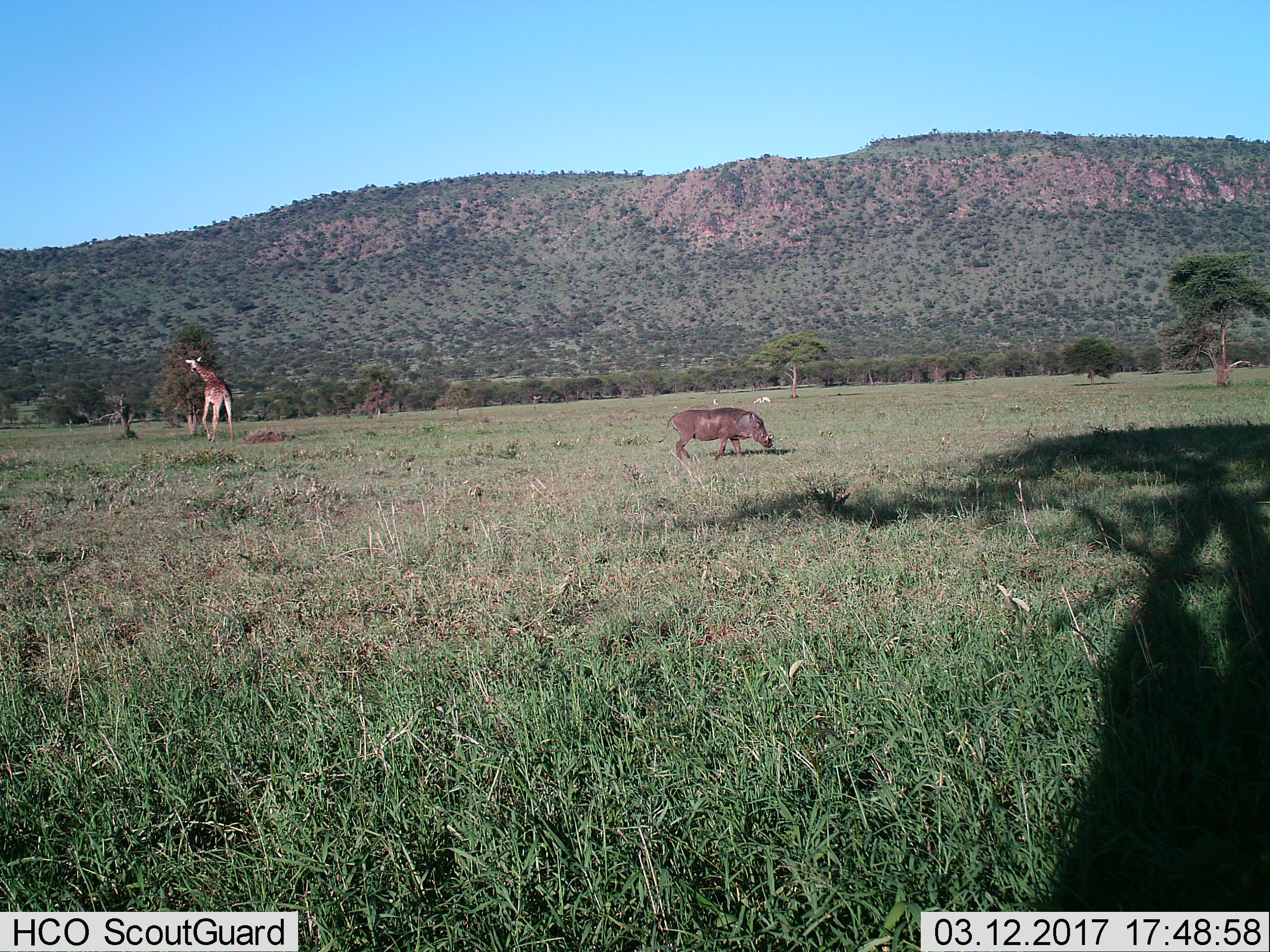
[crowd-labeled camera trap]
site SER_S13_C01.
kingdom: Animalia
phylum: Chordata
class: Mammalia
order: Artiodactyla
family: Giraffidae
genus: Giraffa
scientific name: Giraffa camelopardalis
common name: giraffe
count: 1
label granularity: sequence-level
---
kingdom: Animalia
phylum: Chordata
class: Mammalia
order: Artiodactyla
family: Suidae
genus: Phacochoerus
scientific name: Phacochoerus africanus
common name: warthog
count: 1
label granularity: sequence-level